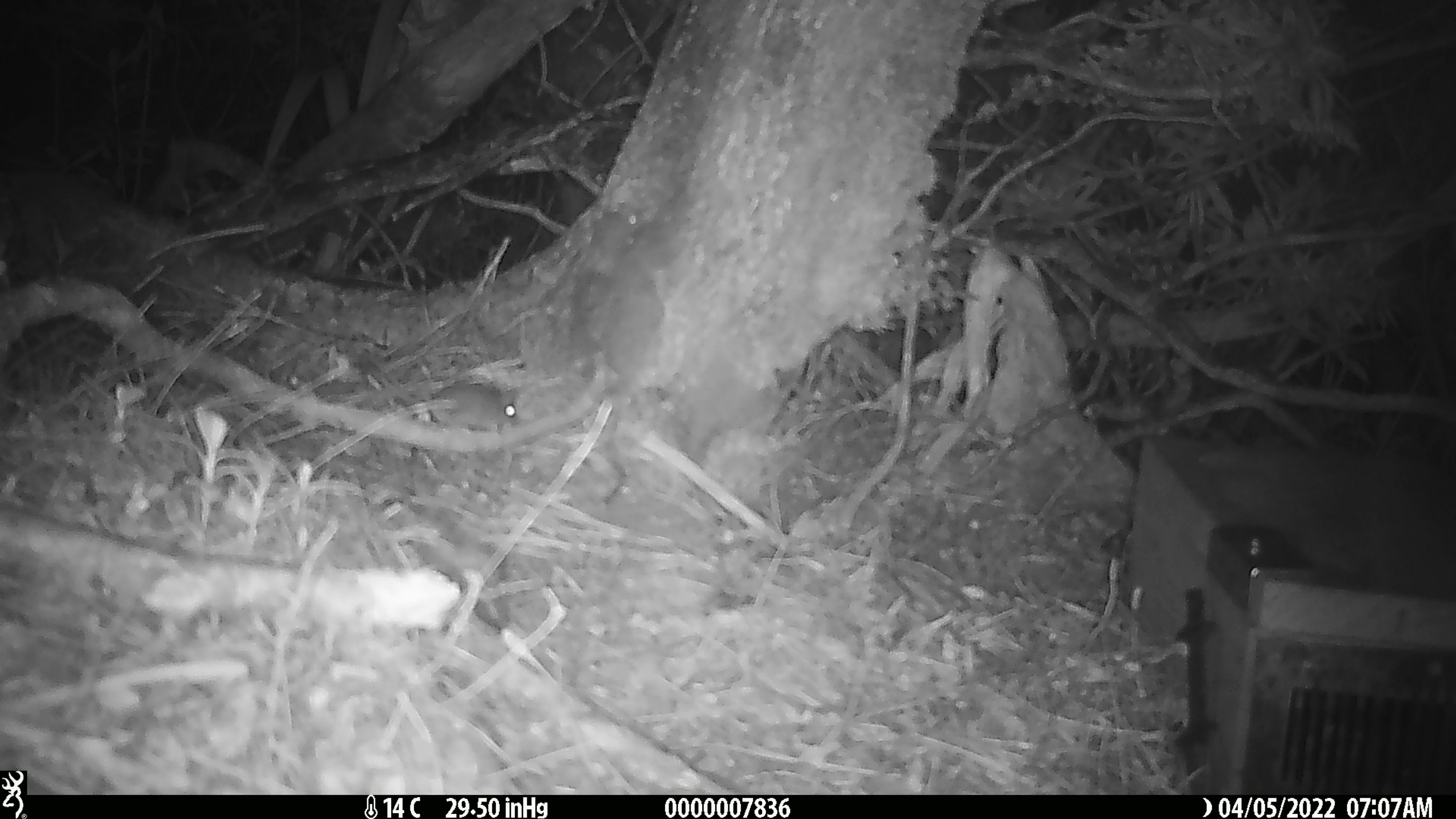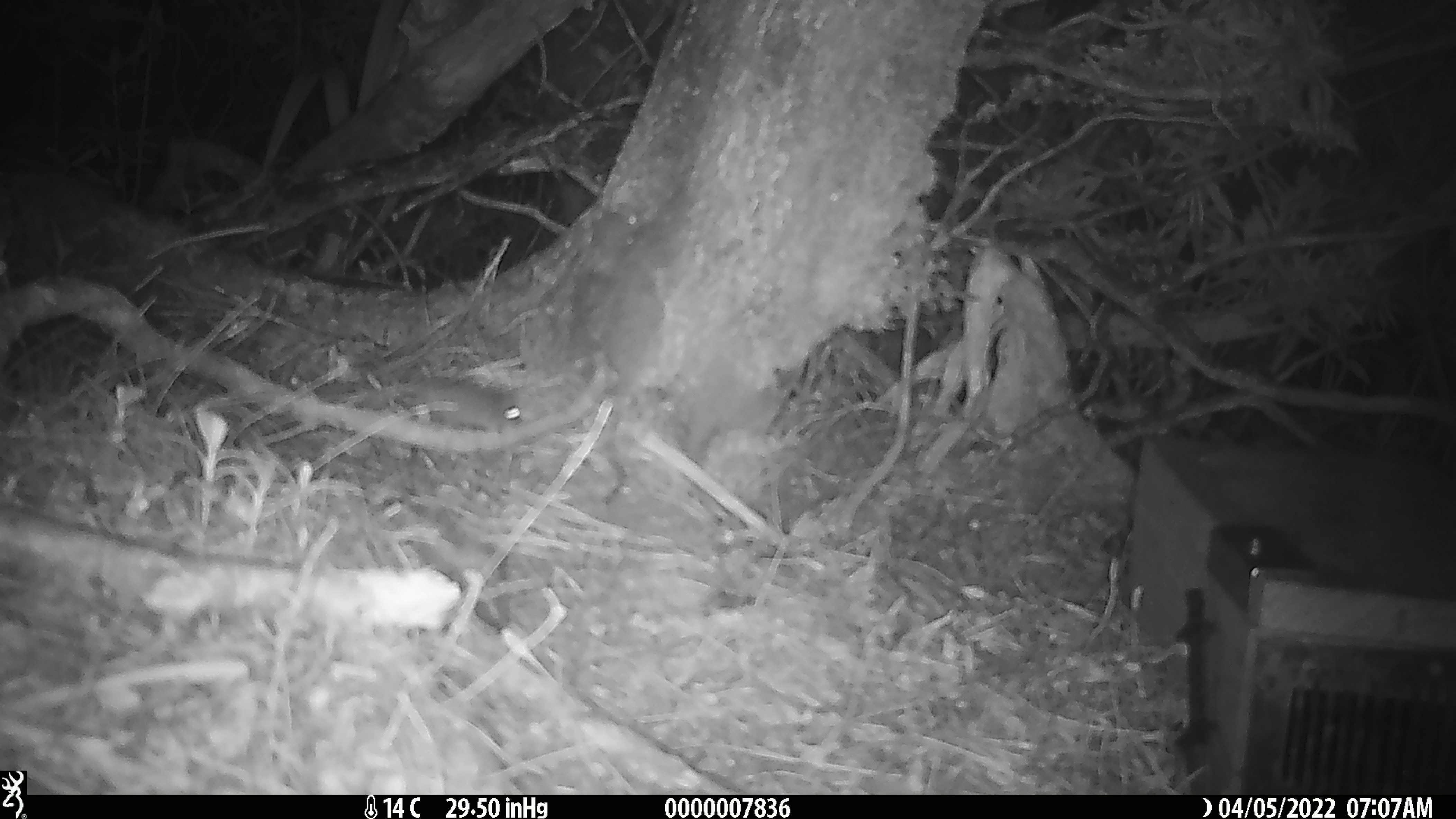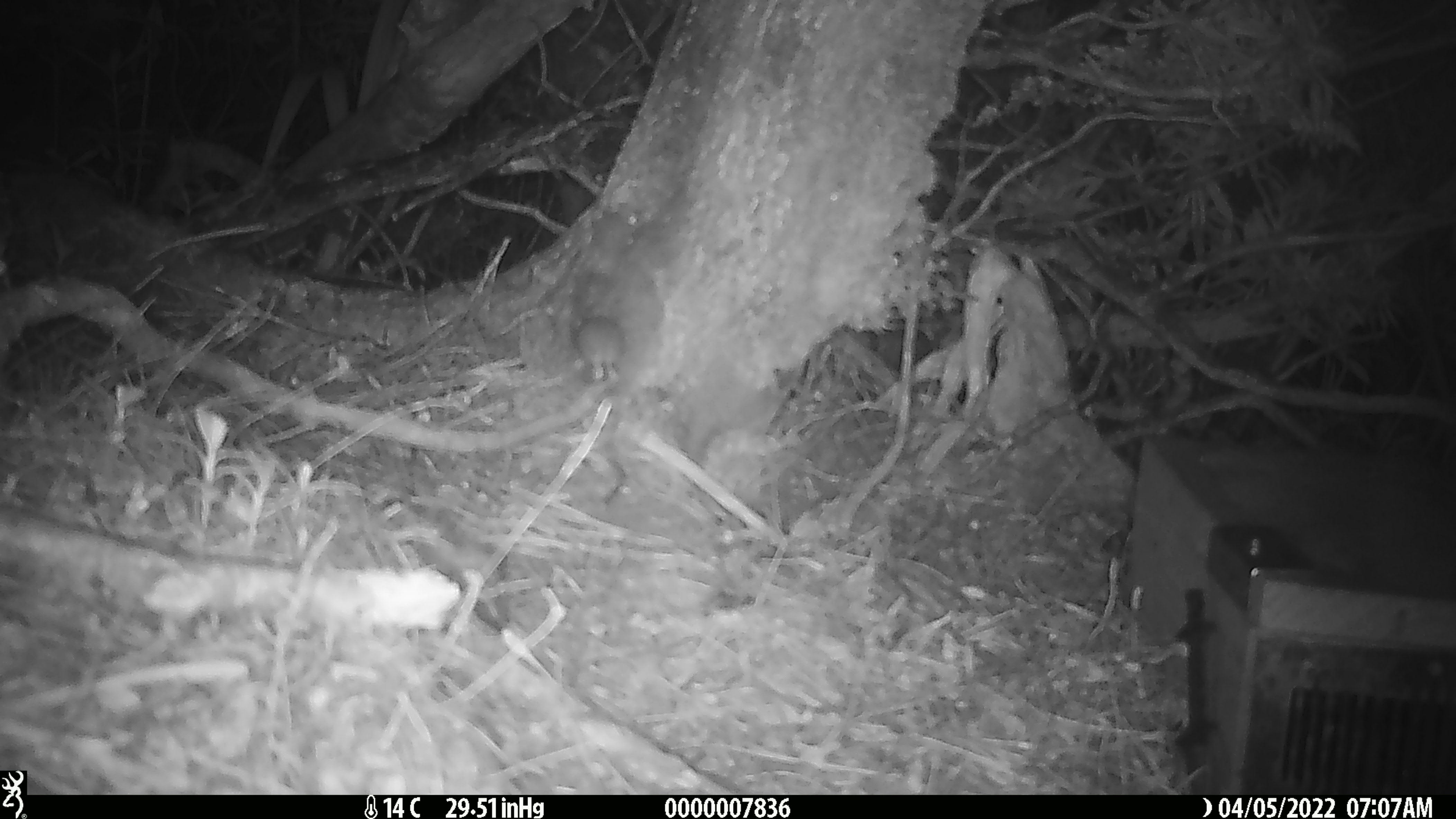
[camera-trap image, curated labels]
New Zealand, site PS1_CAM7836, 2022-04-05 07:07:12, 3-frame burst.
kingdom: Animalia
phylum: Chordata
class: Mammalia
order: Rodentia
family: Muridae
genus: Mus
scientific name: Mus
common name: mouse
Mouse (Mus).